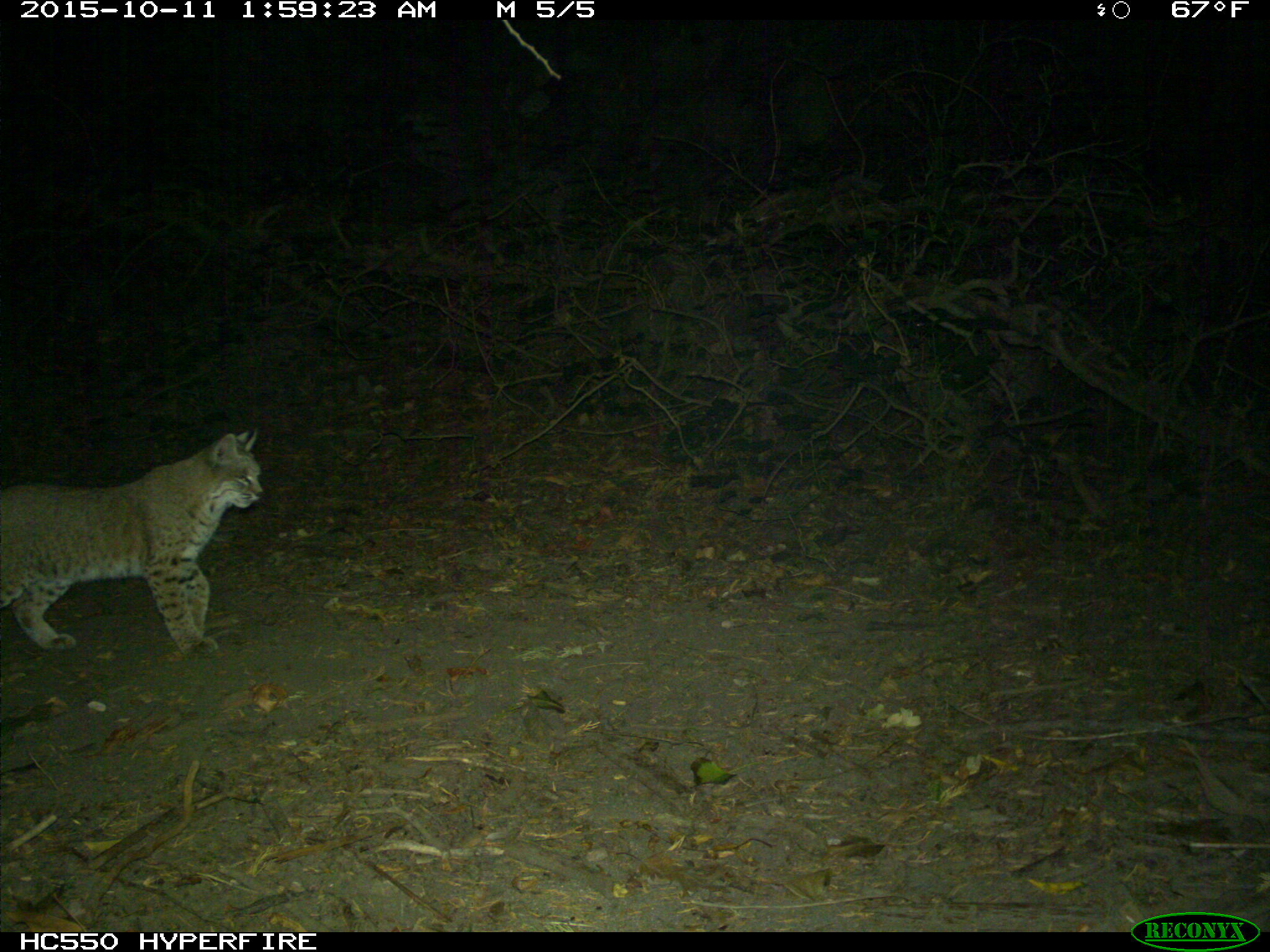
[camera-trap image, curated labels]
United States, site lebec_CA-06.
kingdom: Animalia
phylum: Chordata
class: Mammalia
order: Carnivora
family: Felidae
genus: Lynx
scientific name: Lynx rufus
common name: bobcat